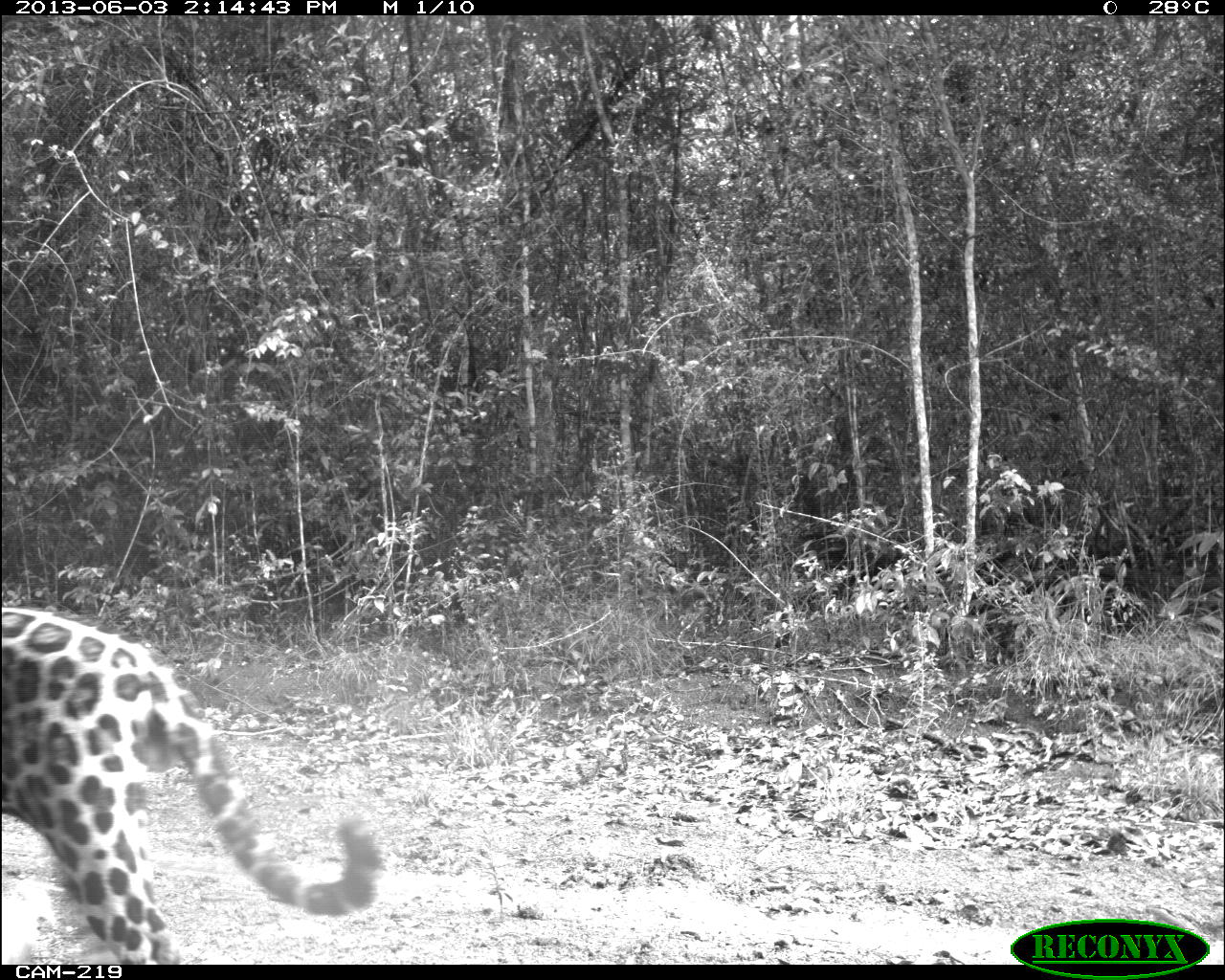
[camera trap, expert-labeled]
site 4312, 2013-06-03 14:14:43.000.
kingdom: Animalia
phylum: Chordata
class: Mammalia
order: Carnivora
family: Felidae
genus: Panthera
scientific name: Panthera onca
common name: jaguar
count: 1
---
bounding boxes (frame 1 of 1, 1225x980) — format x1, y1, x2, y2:
panthera onca: 1, 605, 384, 963